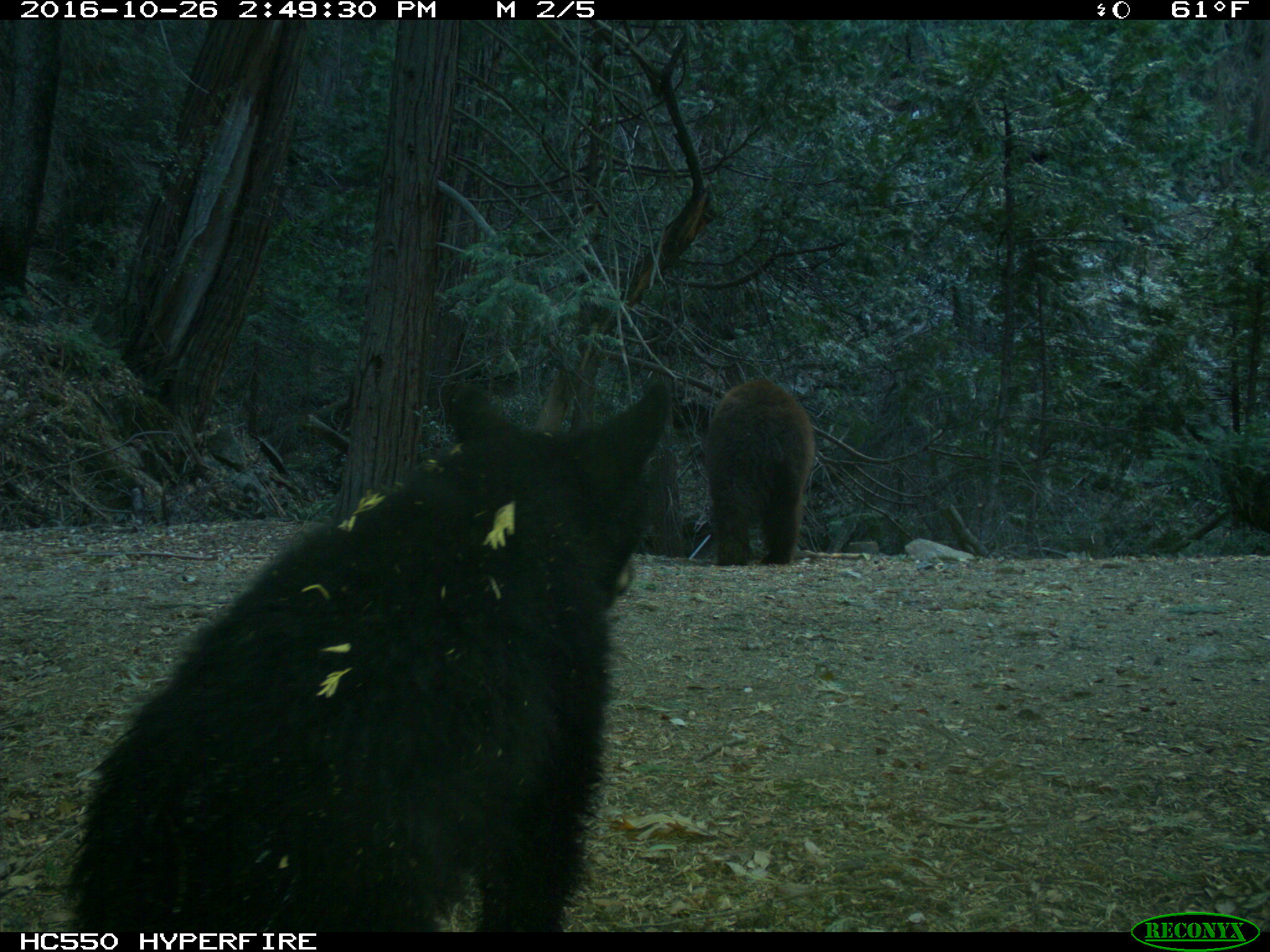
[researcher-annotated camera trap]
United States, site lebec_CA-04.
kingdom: Animalia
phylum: Chordata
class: Mammalia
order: Carnivora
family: Ursidae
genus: Ursus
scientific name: Ursus americanus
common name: american black bear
Ursus americanus (american black bear).